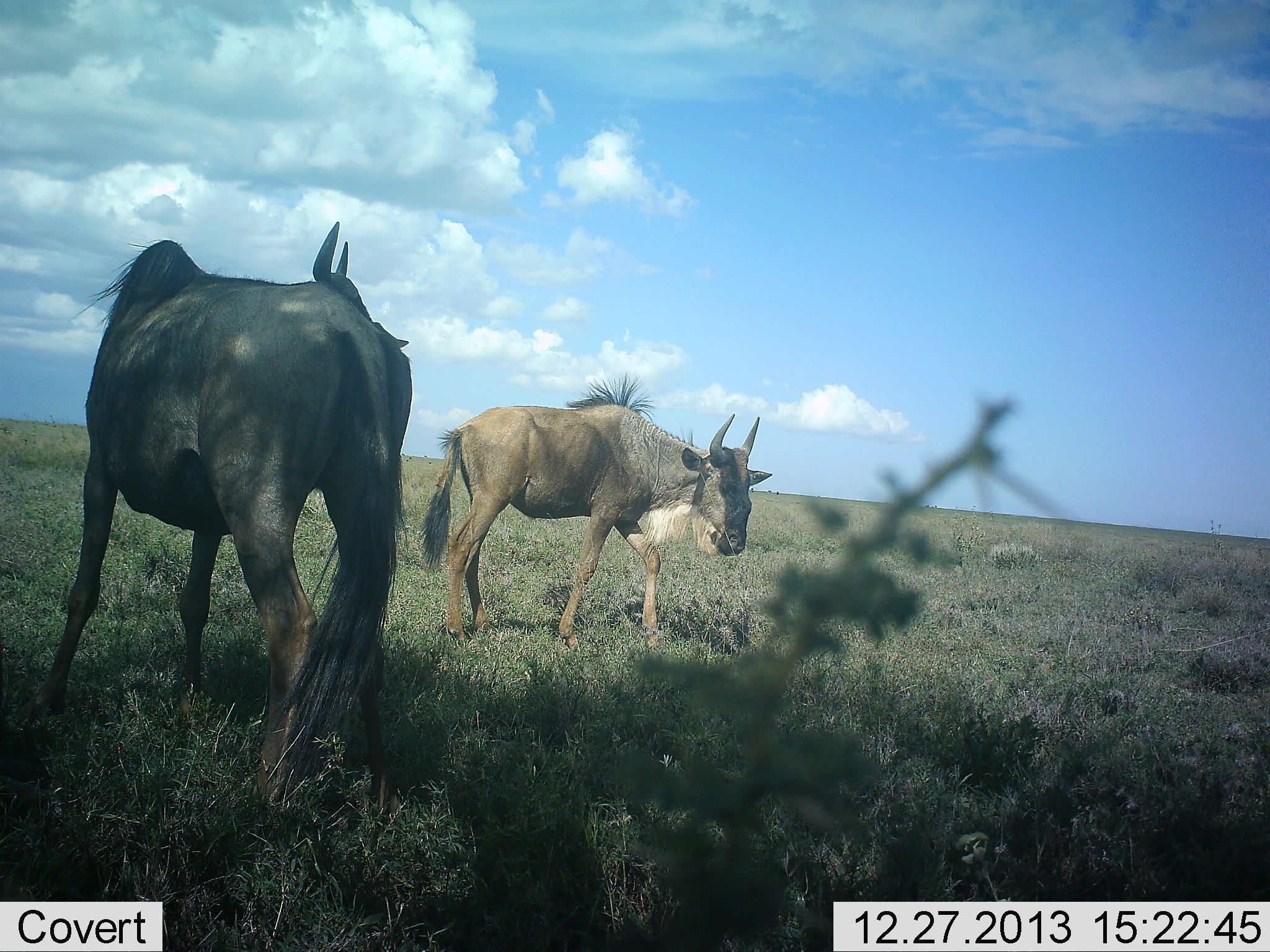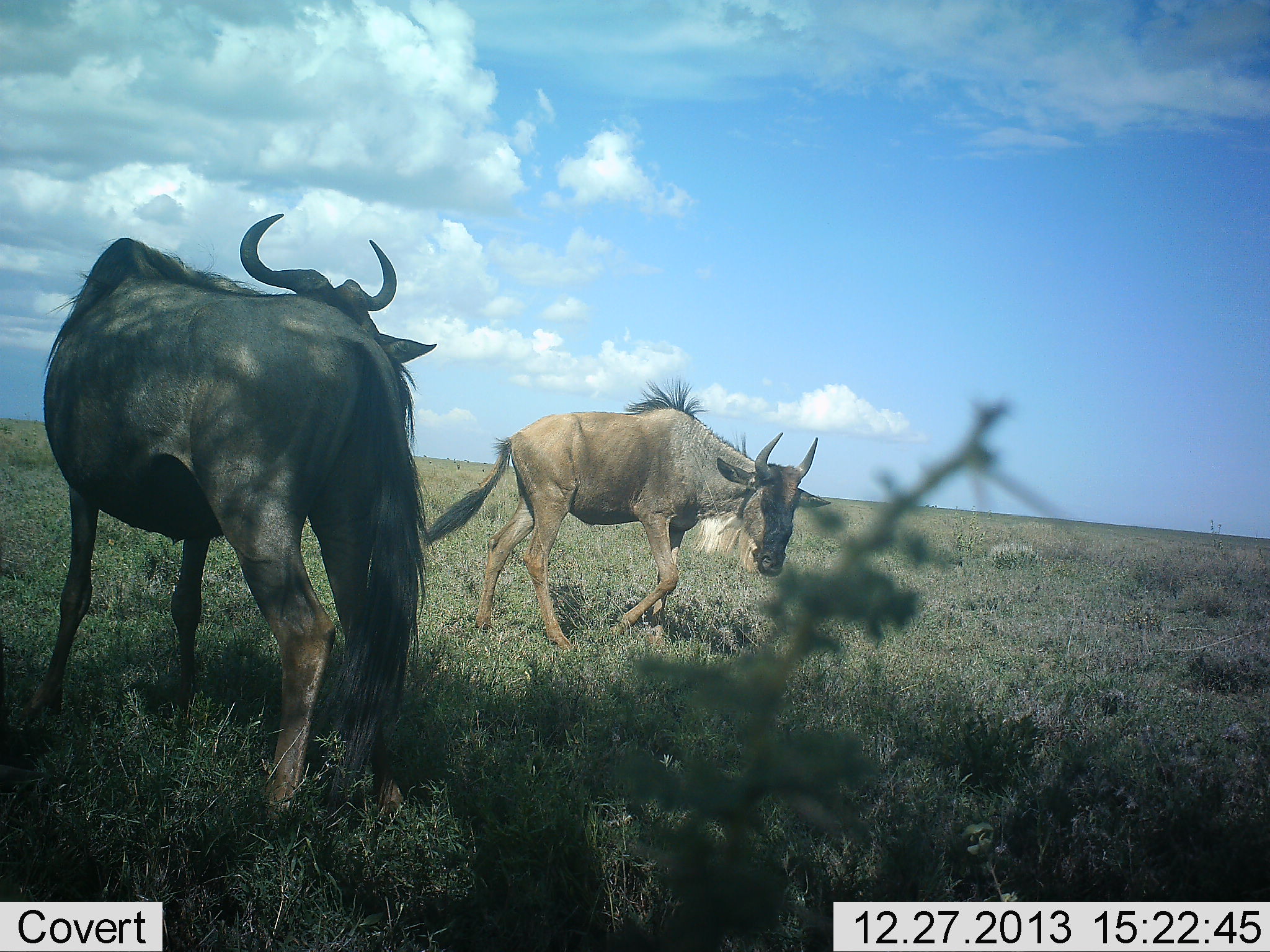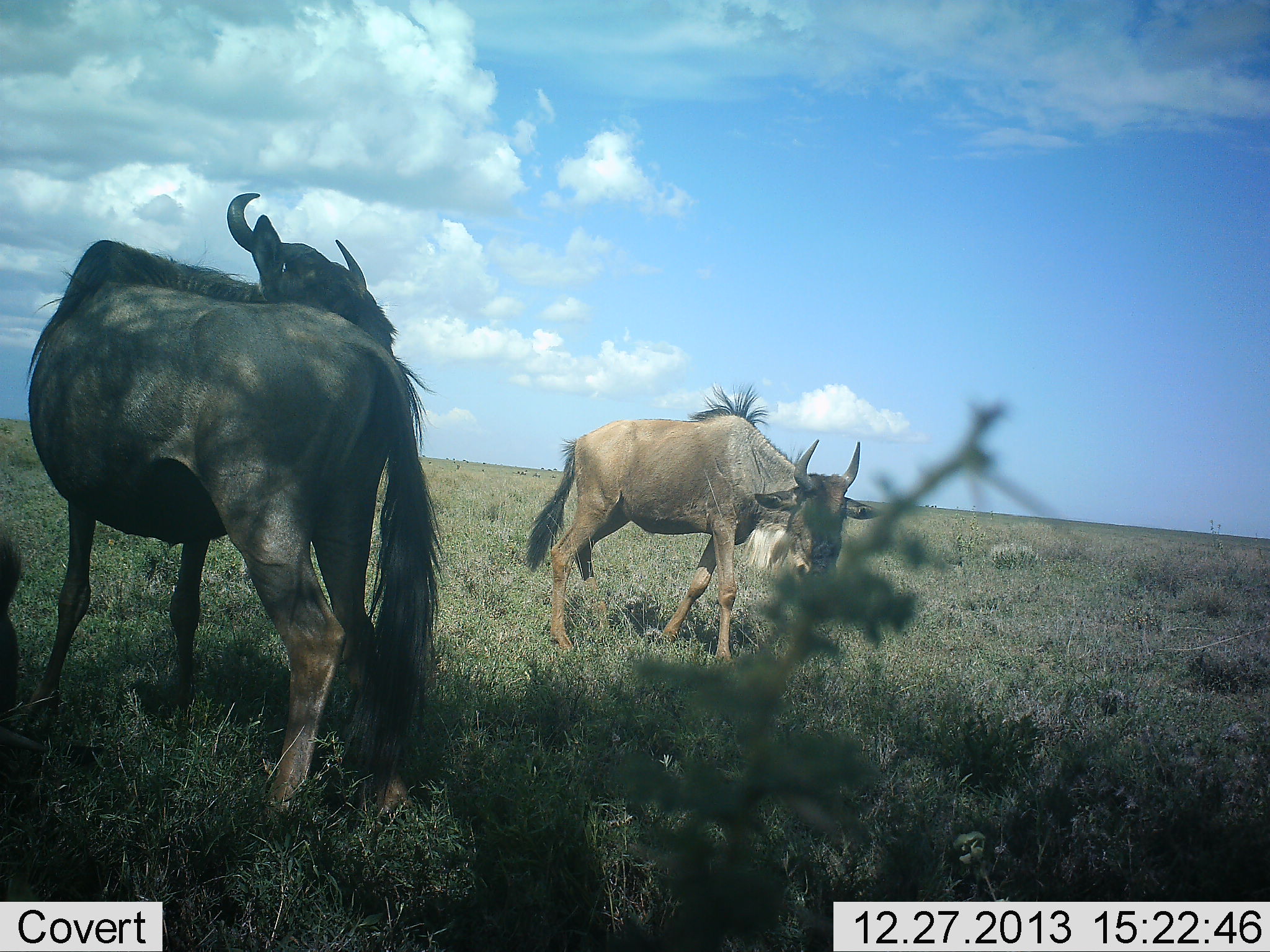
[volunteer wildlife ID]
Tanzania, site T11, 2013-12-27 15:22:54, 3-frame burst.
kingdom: Animalia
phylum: Chordata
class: Mammalia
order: Artiodactyla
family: Bovidae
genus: Connochaetes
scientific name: Connochaetes taurinus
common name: blue wildebeest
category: wildebeest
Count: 2.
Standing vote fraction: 50%.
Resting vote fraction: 0%.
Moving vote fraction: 90%.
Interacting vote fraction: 10%.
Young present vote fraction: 10%.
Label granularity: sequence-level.